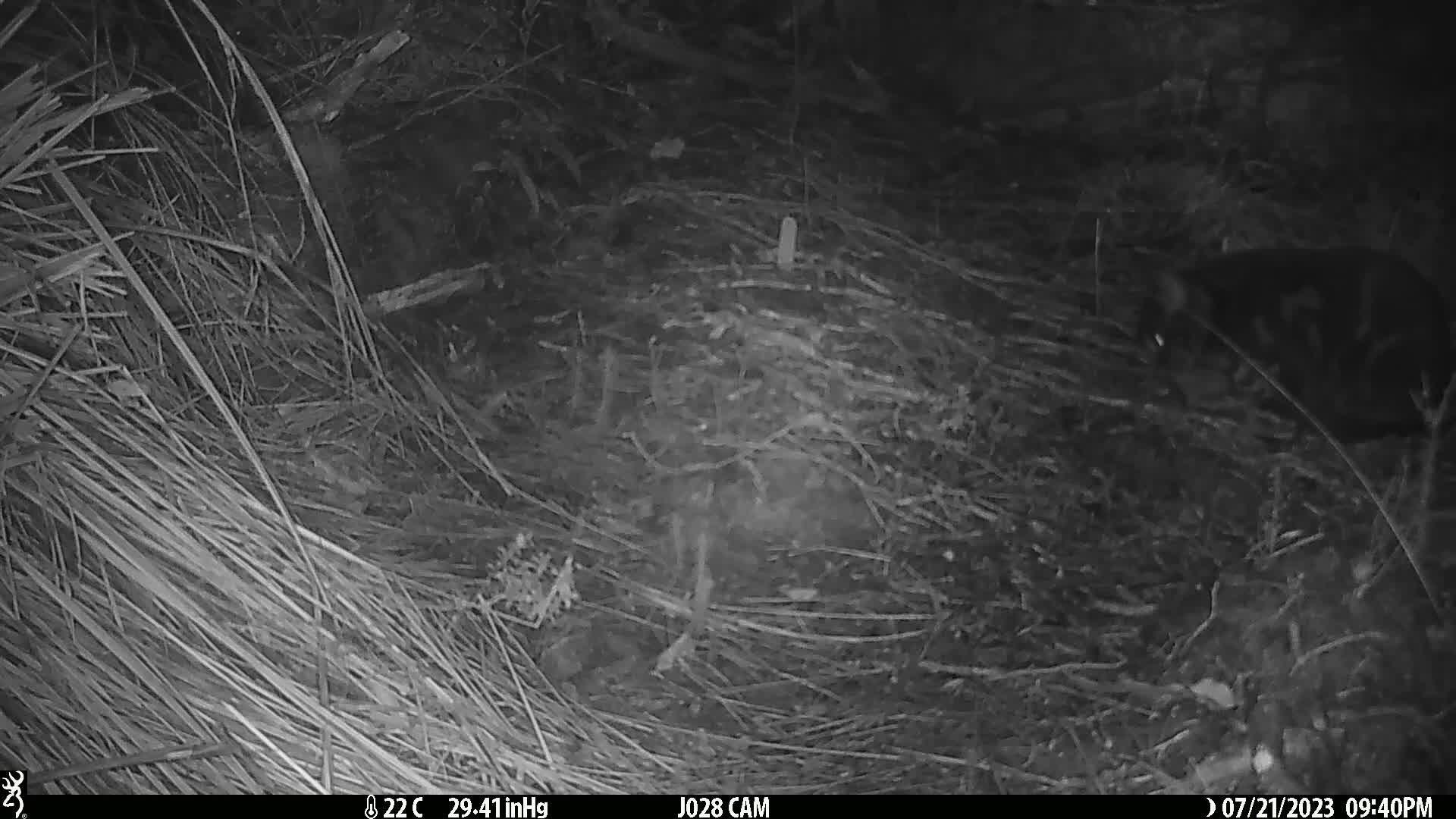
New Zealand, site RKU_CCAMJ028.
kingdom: Animalia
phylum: Chordata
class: Mammalia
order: Carnivora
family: Felidae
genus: Felis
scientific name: Felis catus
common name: domestic cat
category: cat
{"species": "cat (domestic cat) (Felis catus)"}